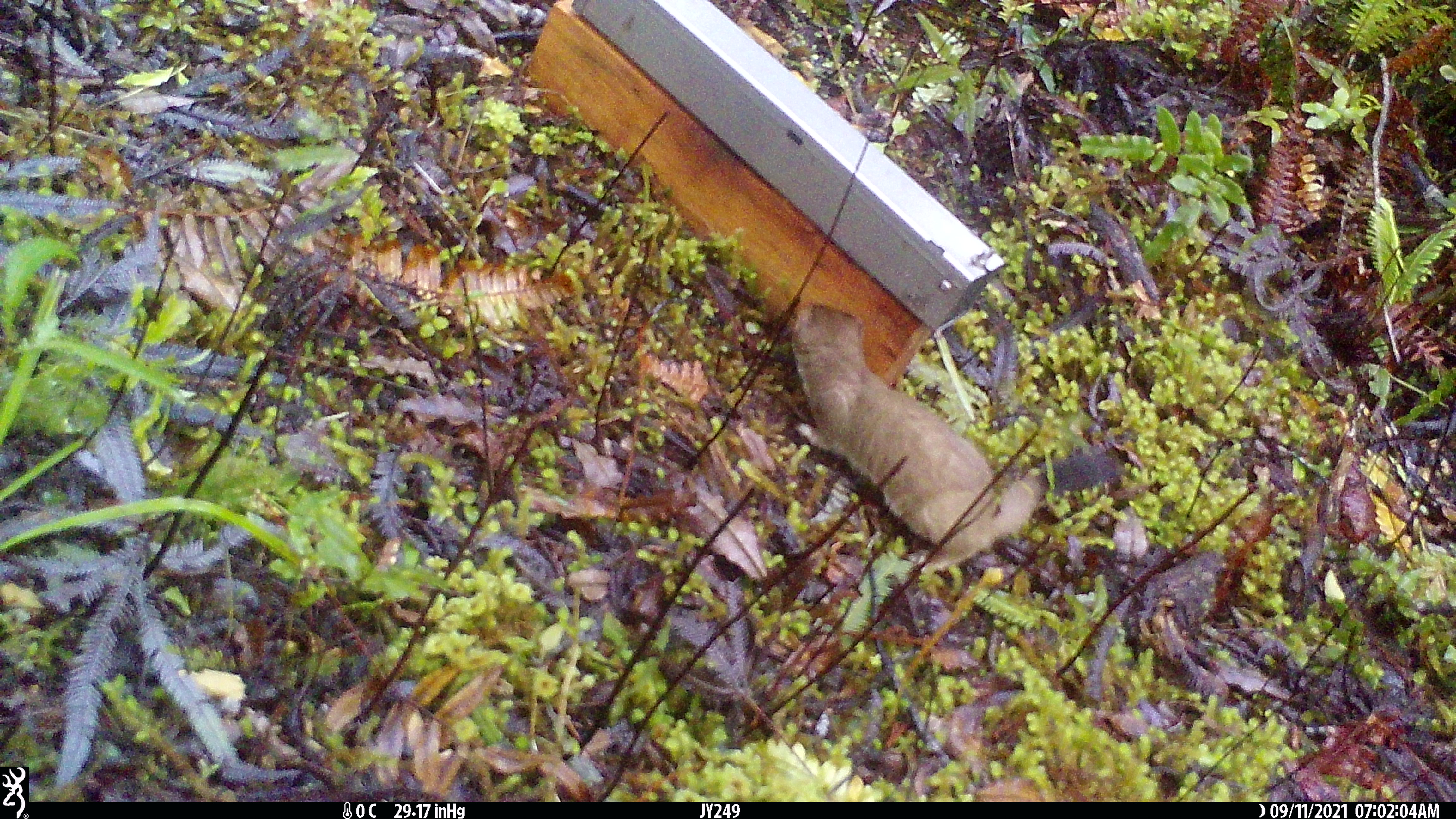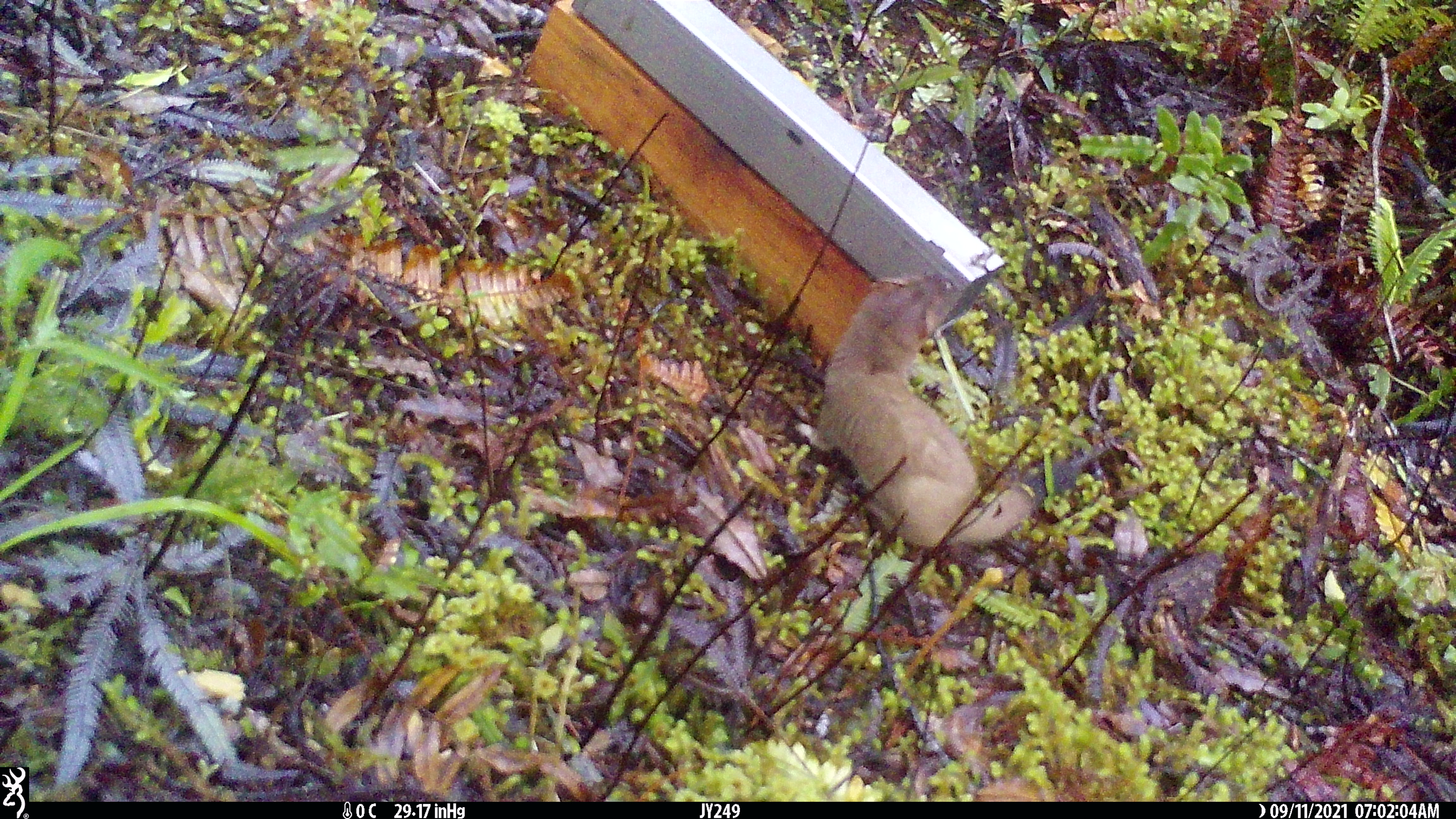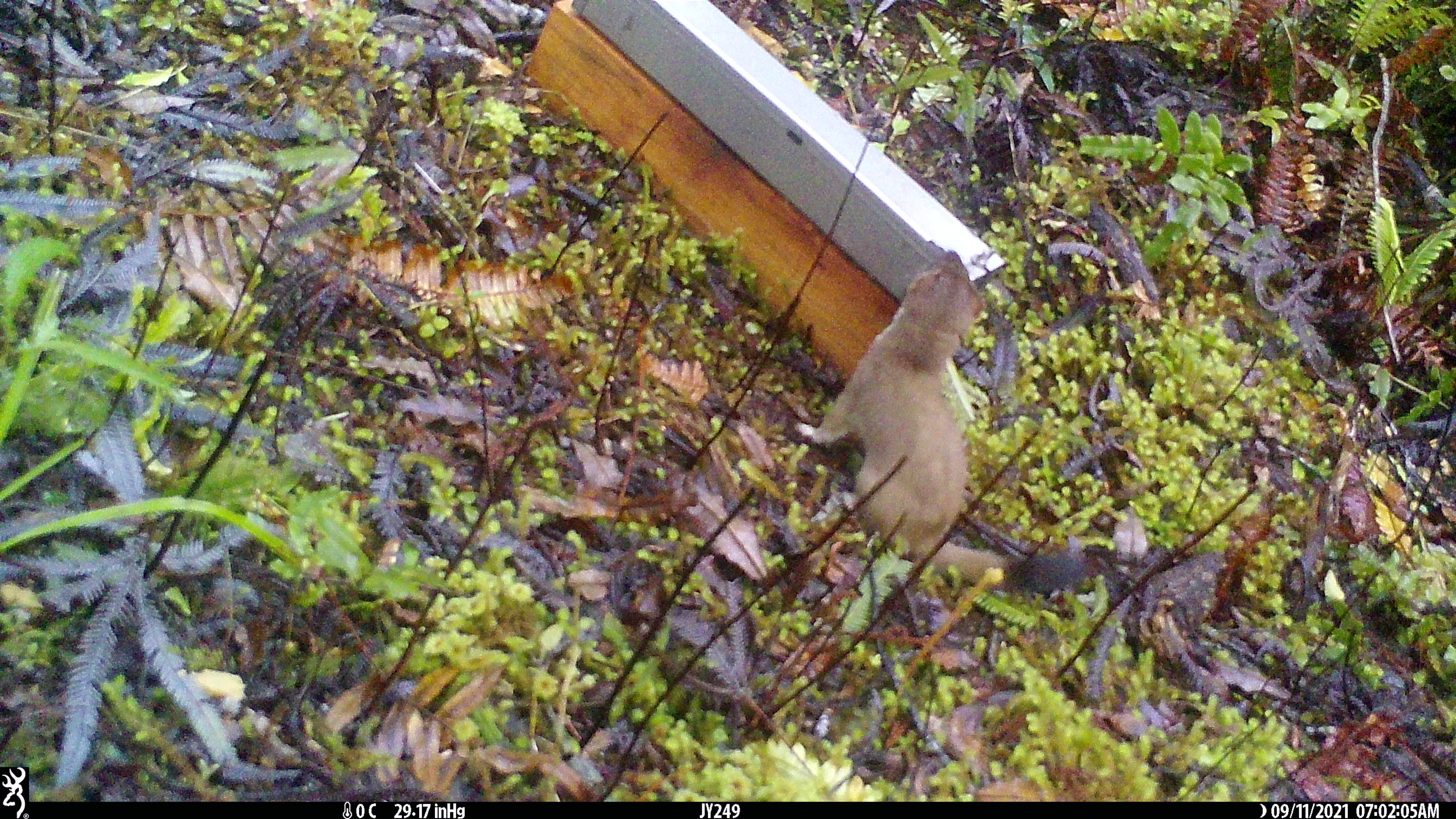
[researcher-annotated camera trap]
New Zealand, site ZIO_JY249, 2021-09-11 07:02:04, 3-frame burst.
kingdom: Animalia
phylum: Chordata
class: Mammalia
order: Carnivora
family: Mustelidae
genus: Mustela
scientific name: Mustela erminea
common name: stoat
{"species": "stoat (Mustela erminea)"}